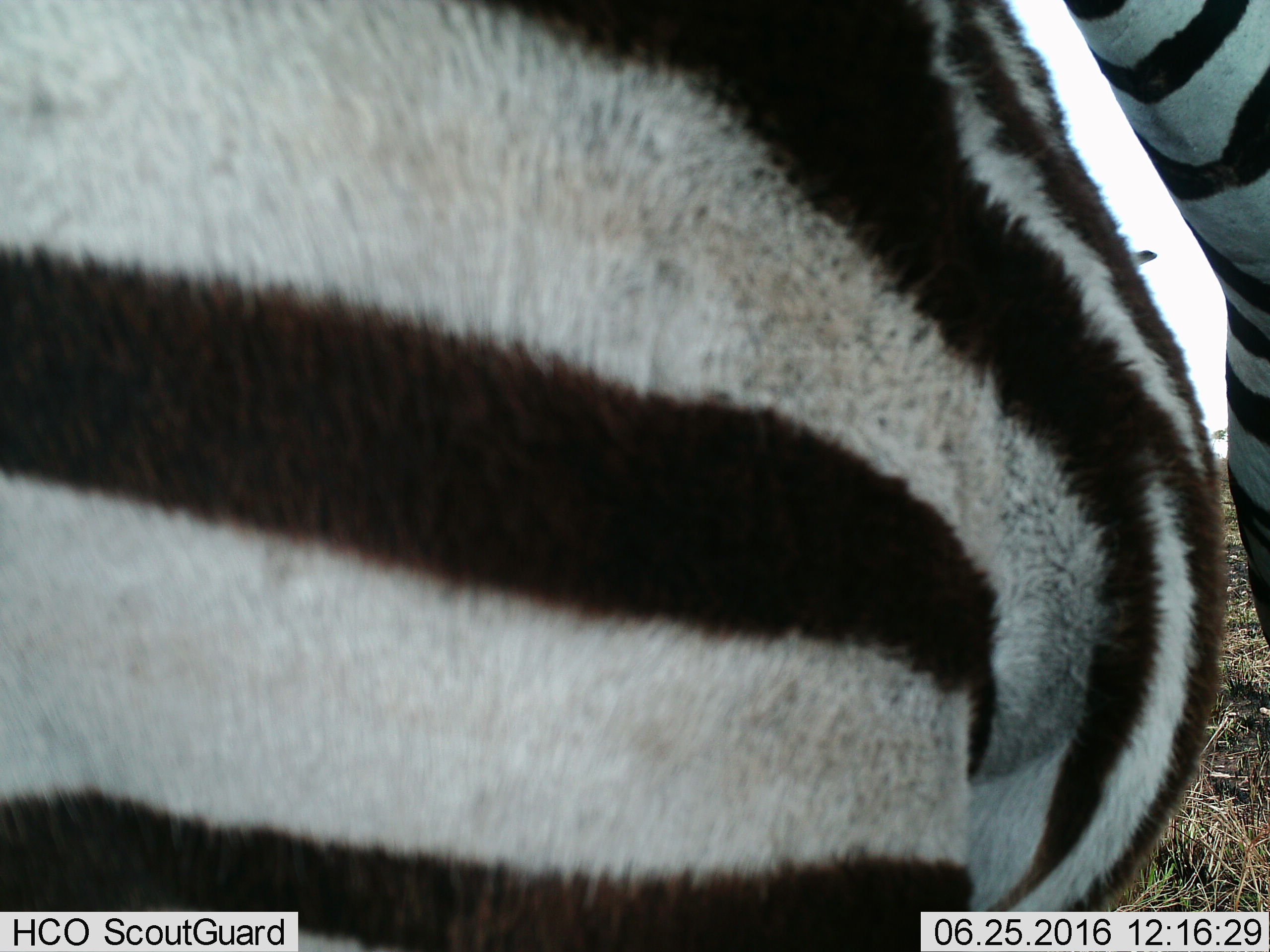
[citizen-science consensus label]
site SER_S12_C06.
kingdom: Animalia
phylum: Chordata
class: Mammalia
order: Perissodactyla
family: Equidae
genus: Equus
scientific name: Equus quagga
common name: plains zebra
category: zebraplains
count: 2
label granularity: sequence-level